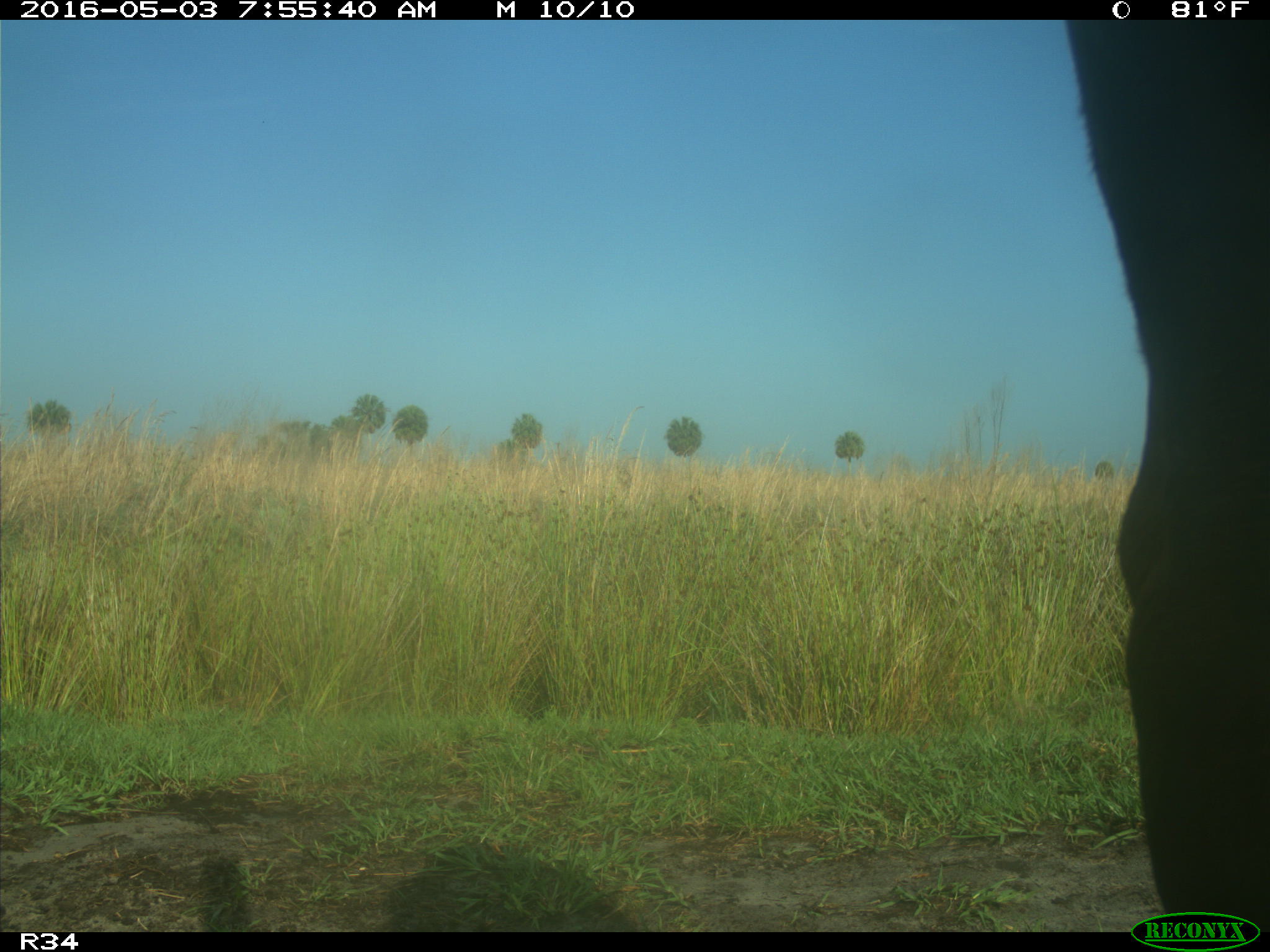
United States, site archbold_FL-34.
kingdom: Animalia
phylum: Chordata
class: Mammalia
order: Artiodactyla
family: Bovidae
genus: Bos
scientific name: Bos taurus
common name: domestic cow